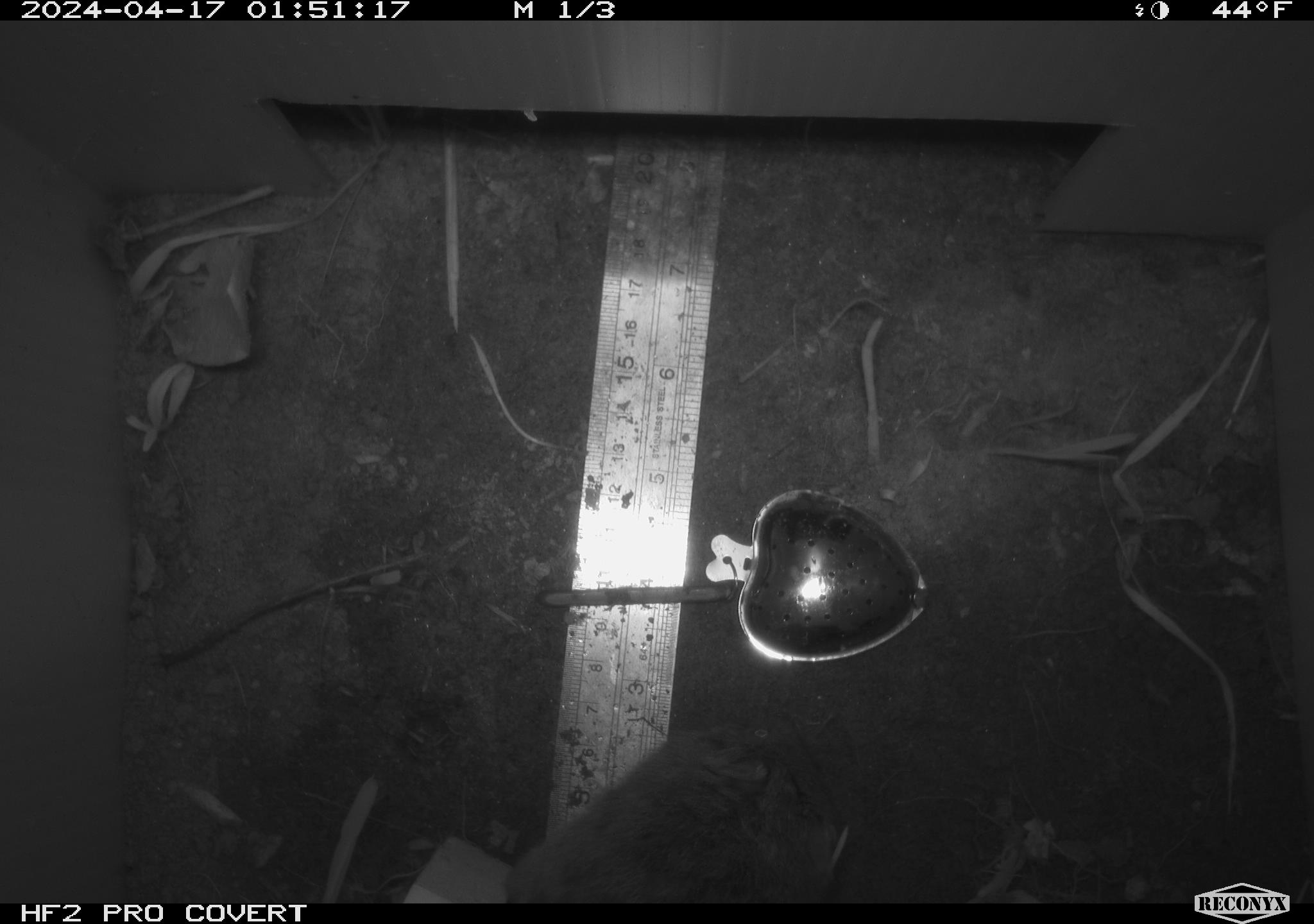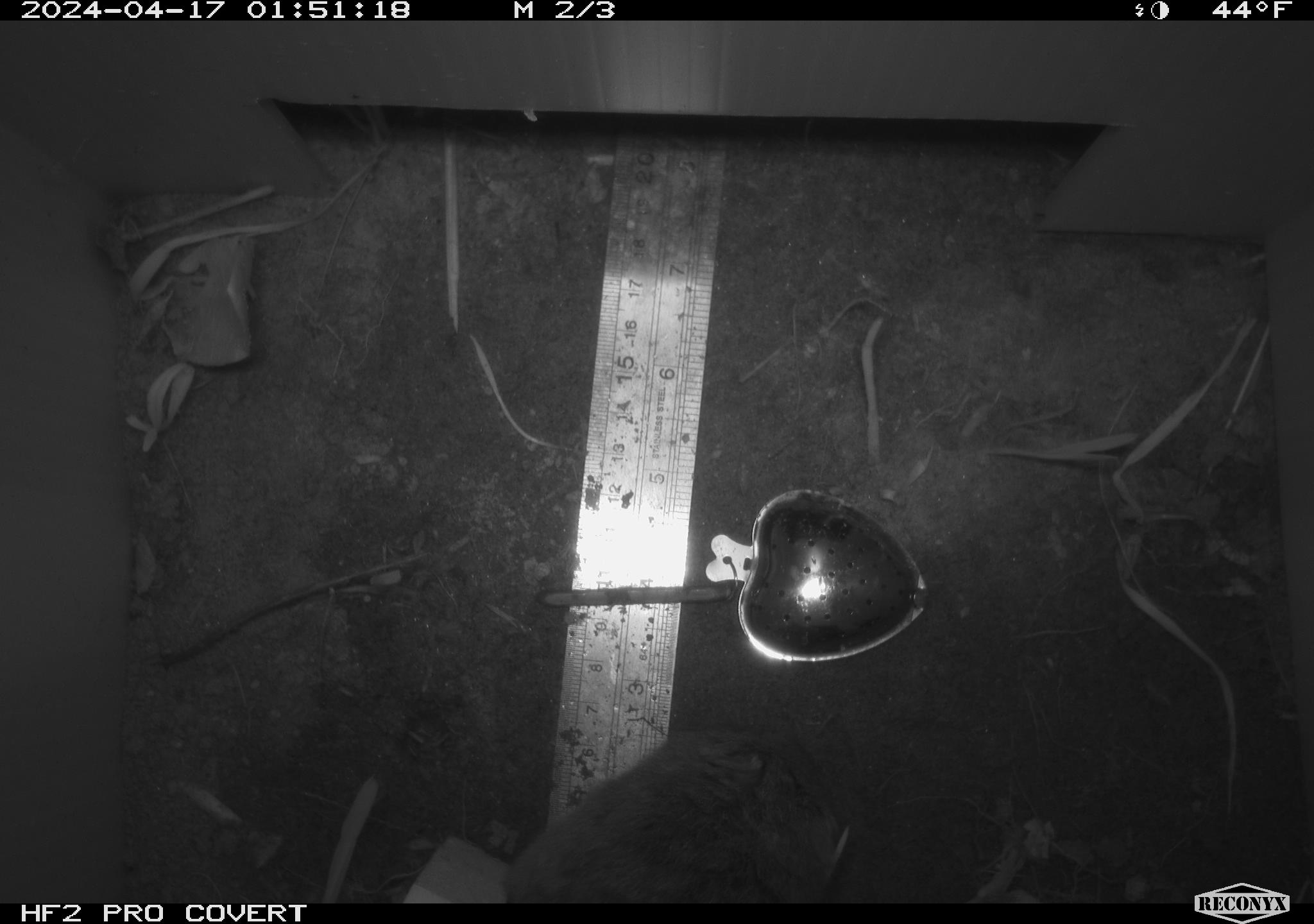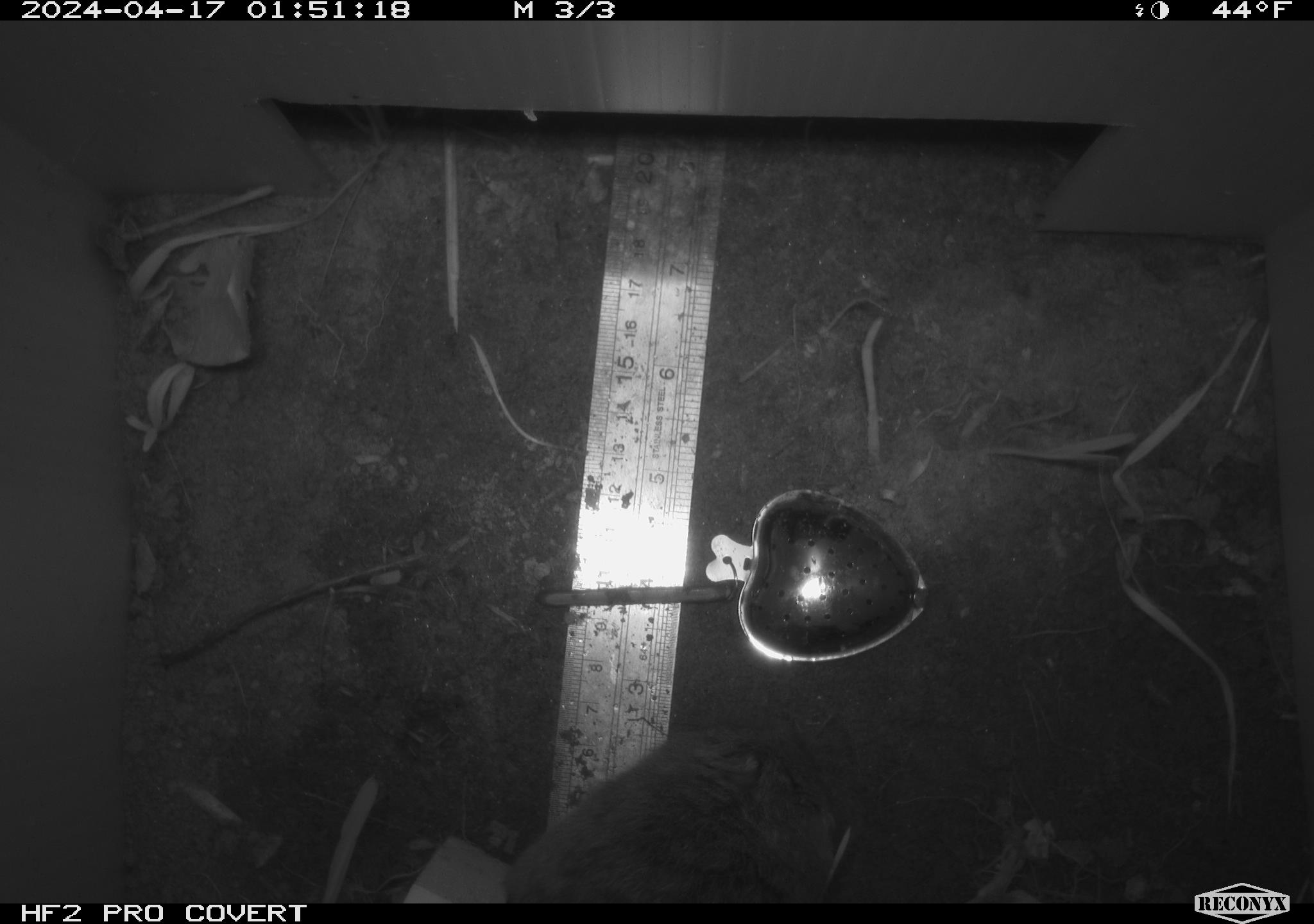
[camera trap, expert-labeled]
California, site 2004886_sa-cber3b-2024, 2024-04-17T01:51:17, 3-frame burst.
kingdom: Animalia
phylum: Chordata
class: Mammalia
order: Rodentia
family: Cricetidae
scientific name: Arvicolinae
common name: voles, lemmings, and muskrats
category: arvicolinae subfamily